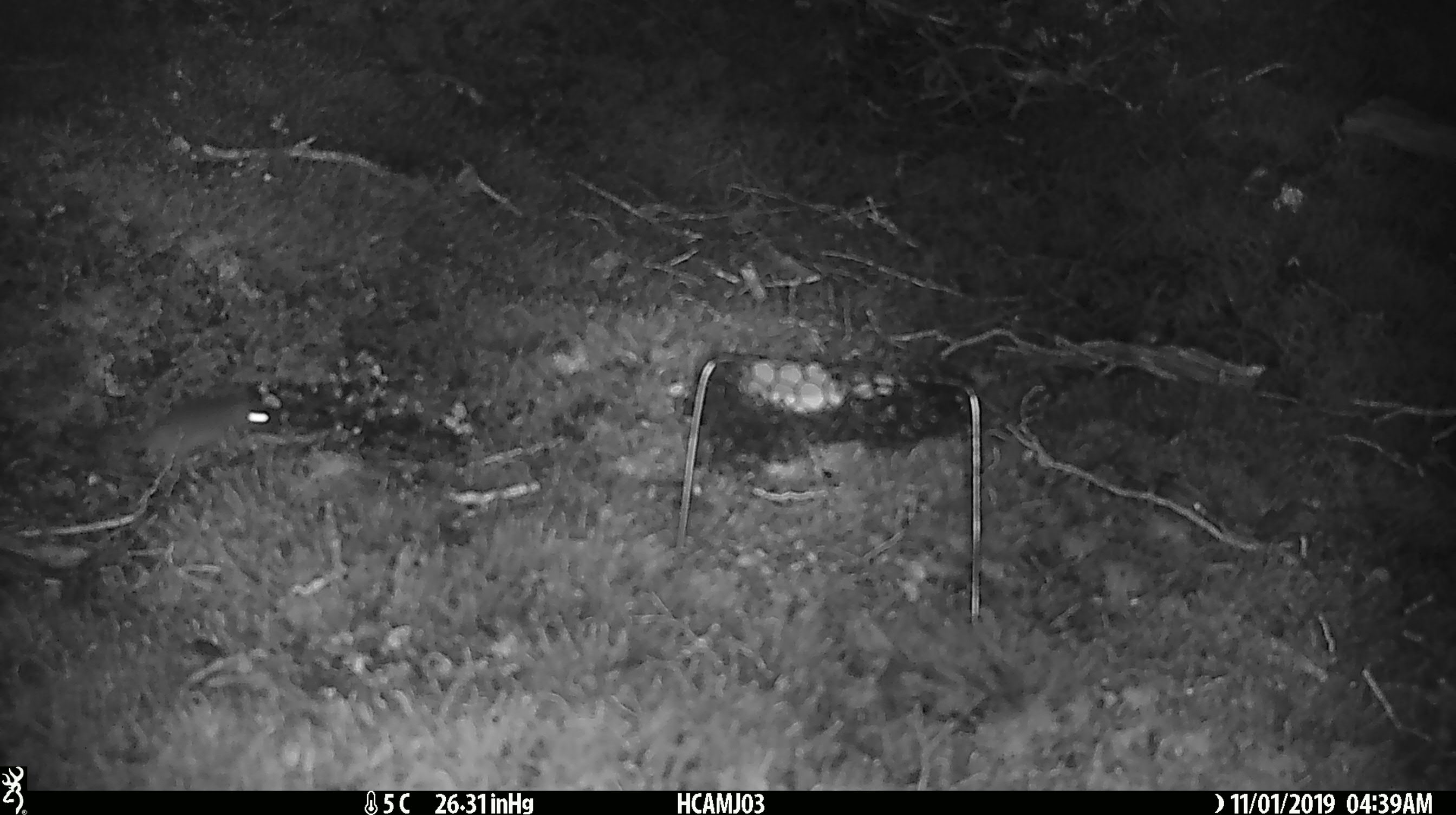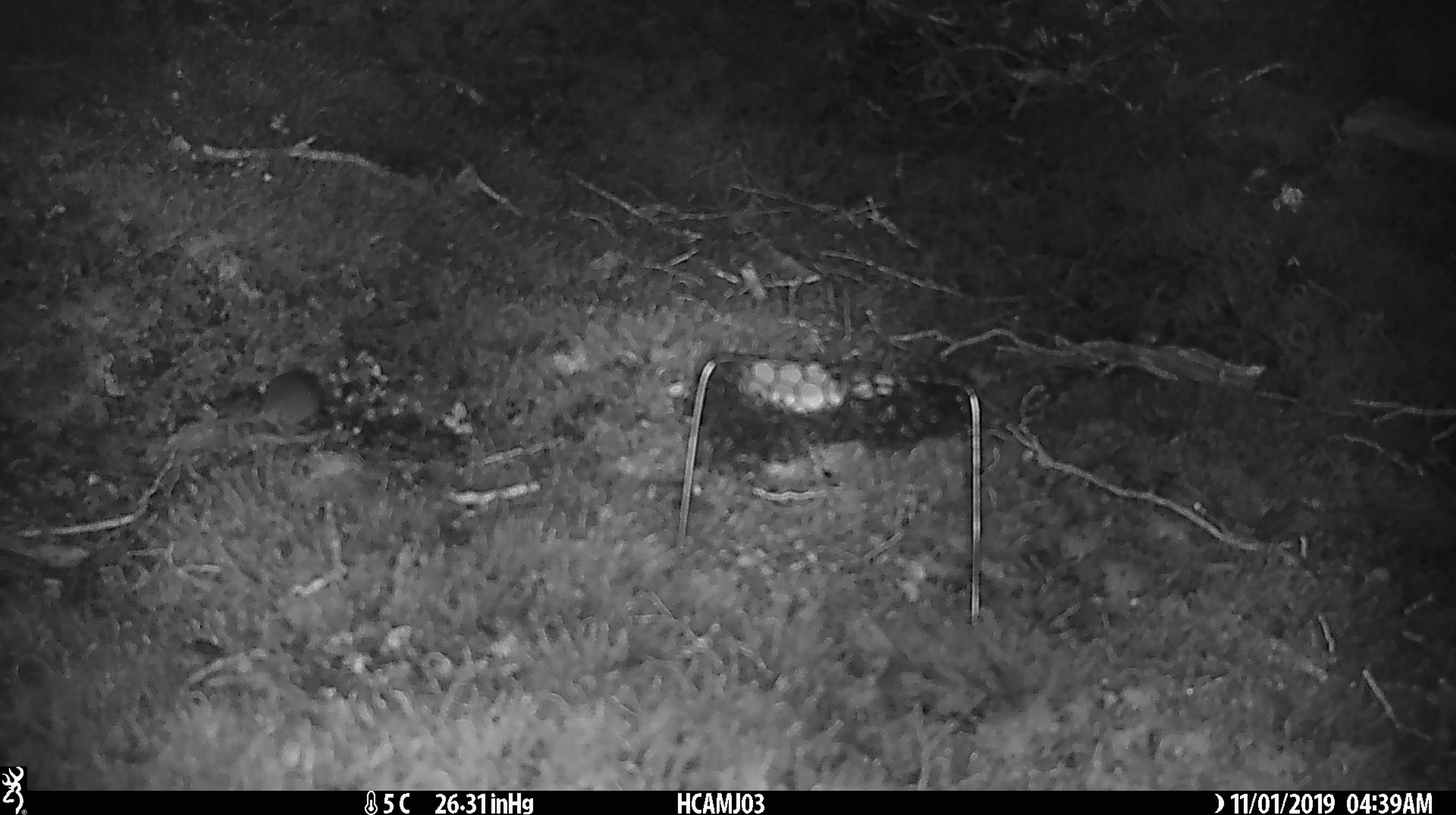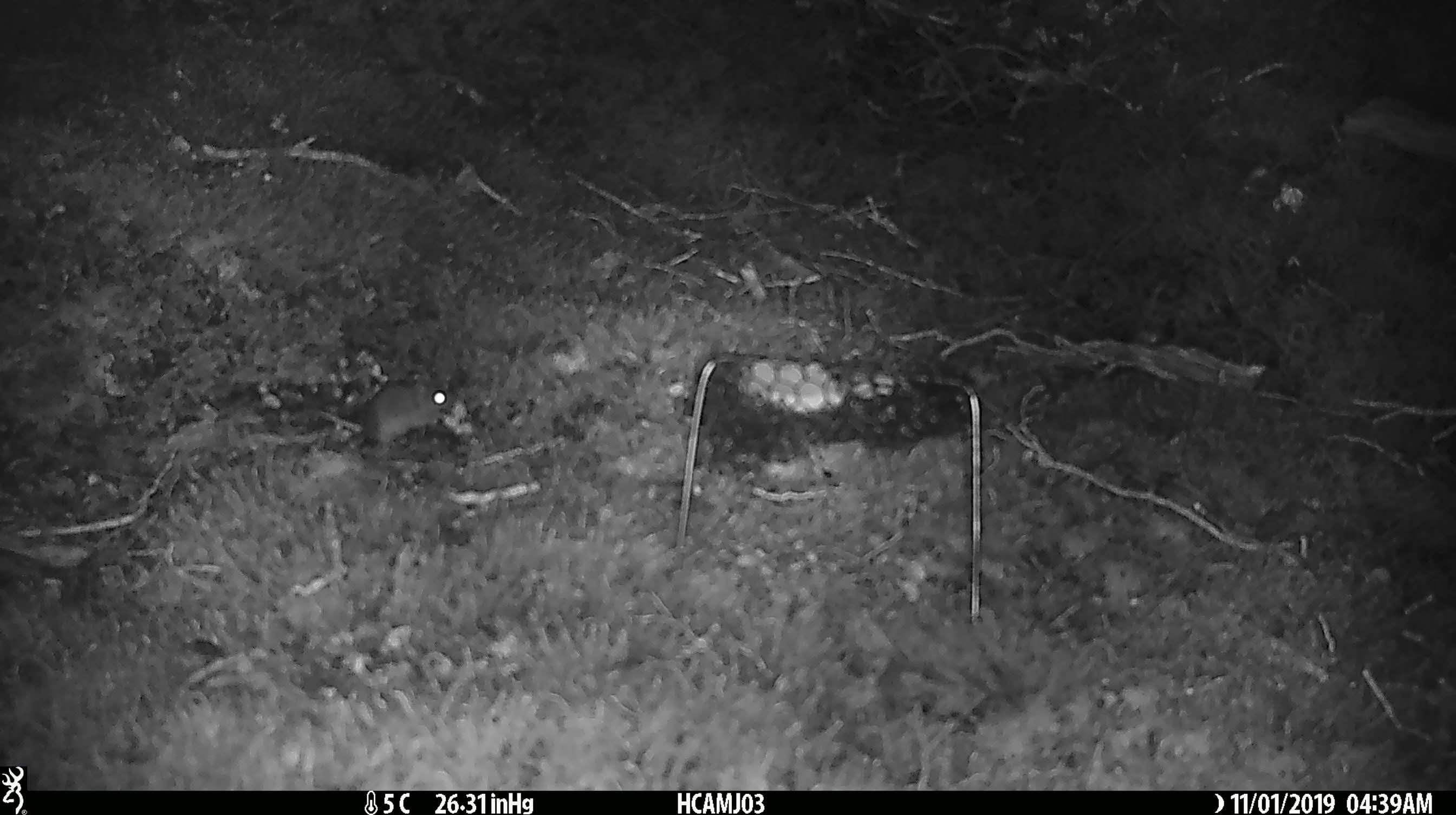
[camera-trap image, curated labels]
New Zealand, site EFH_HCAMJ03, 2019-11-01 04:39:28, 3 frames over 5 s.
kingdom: Animalia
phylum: Chordata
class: Mammalia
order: Rodentia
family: Muridae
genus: Mus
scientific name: Mus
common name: mouse